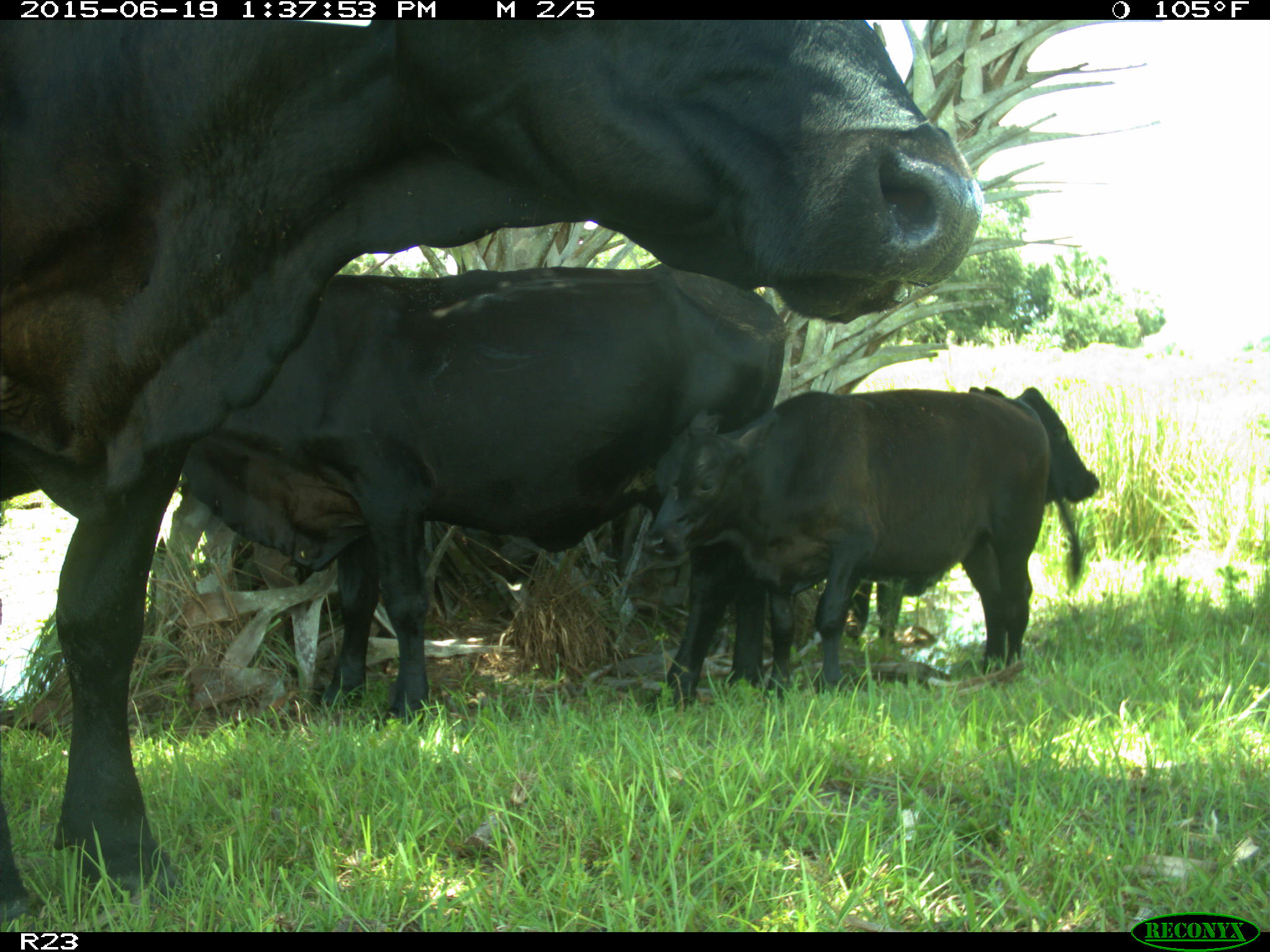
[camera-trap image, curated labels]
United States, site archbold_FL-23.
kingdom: Animalia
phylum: Chordata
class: Mammalia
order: Artiodactyla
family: Suidae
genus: Sus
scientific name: Sus scrofa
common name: wild boar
Sus scrofa (wild boar).